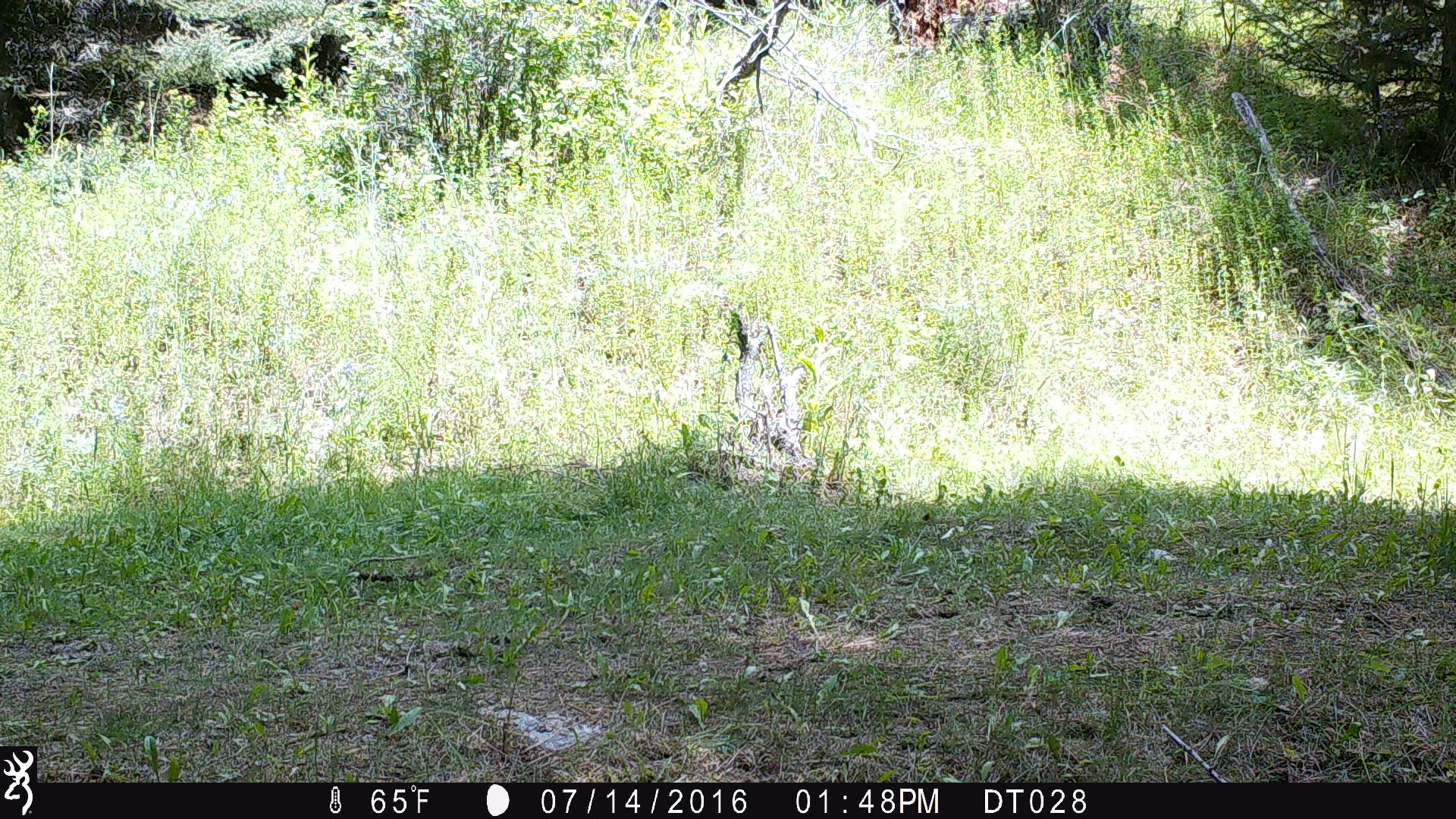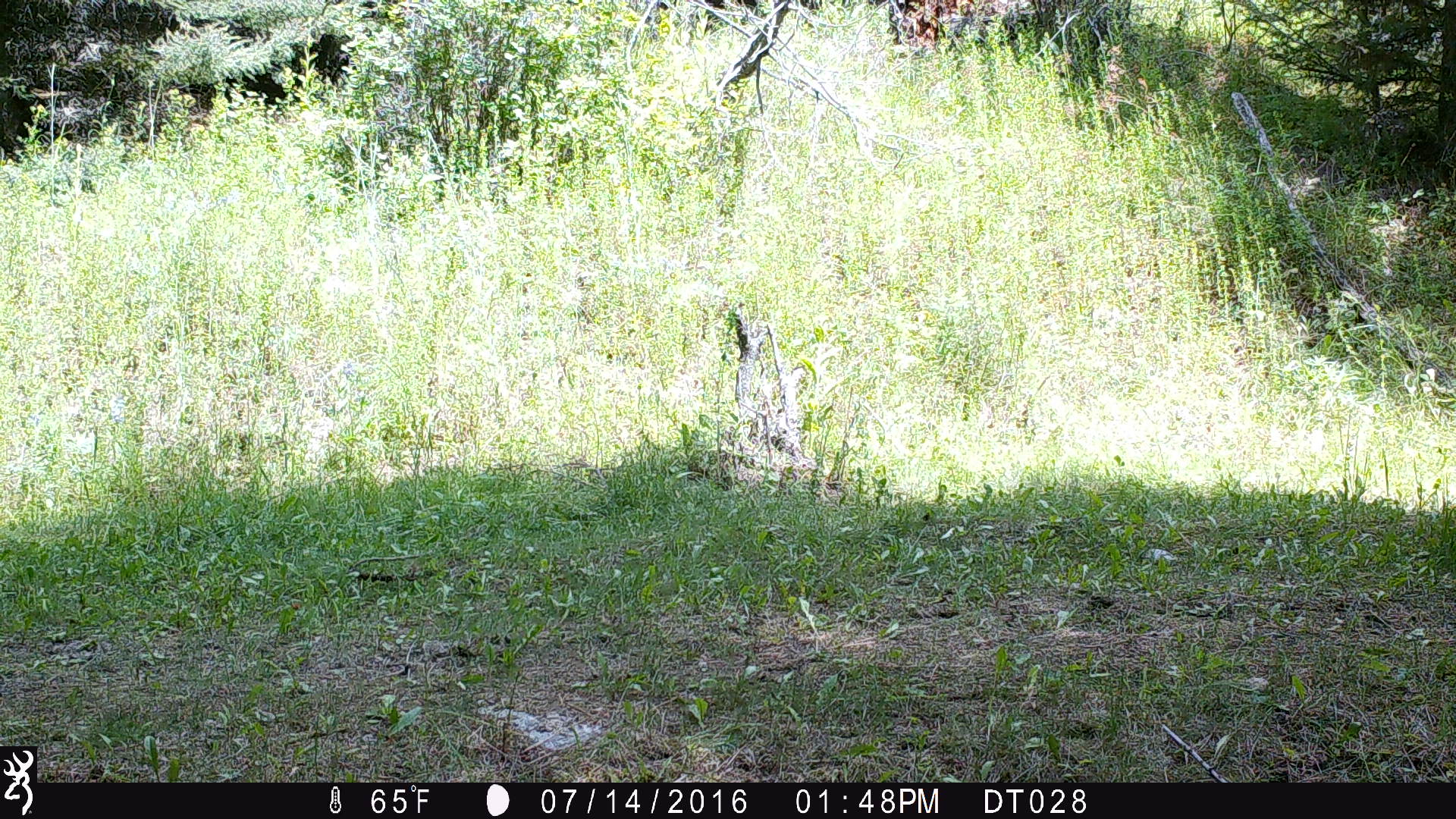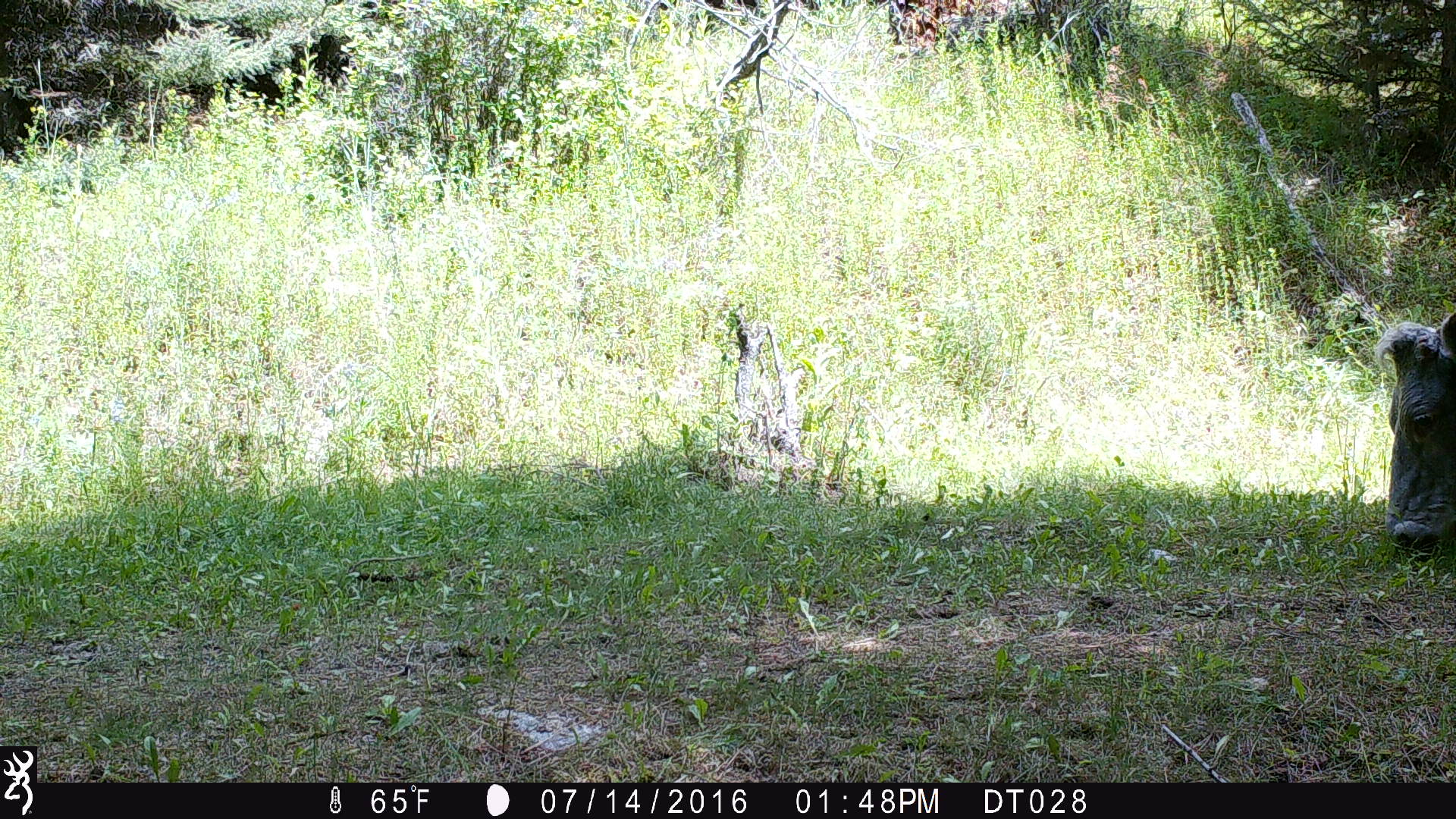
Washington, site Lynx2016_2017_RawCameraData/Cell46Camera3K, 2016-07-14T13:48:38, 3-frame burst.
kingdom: Animalia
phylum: Chordata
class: Mammalia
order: Artiodactyla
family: Bovidae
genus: Bos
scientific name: Bos taurus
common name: domestic cattle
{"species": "domestic cattle (Bos taurus)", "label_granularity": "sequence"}